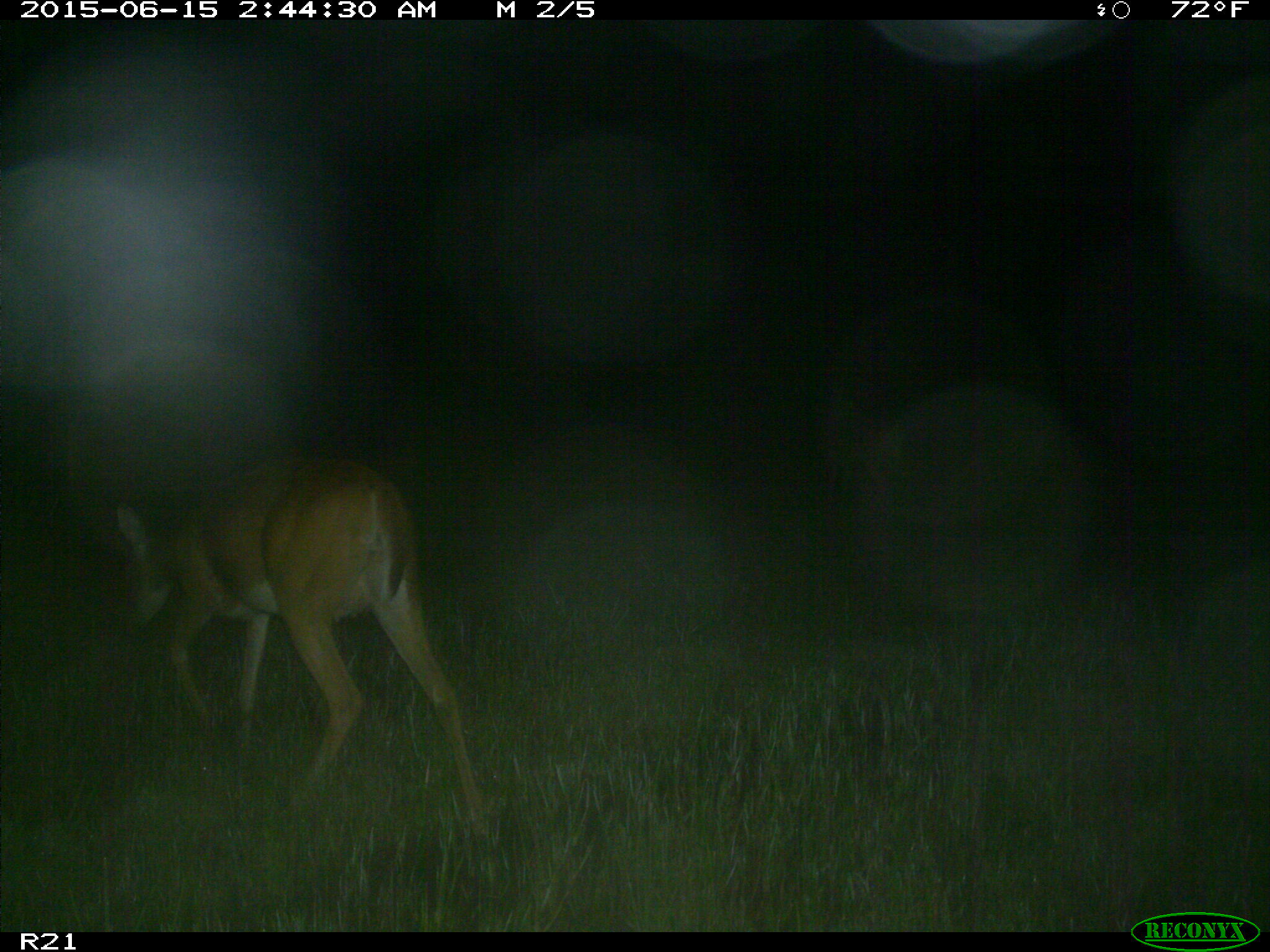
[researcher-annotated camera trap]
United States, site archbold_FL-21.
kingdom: Animalia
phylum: Chordata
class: Mammalia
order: Artiodactyla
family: Cervidae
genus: Odocoileus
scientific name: Odocoileus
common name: deer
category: unidentified deer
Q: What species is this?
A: Unidentified deer (deer) (Odocoileus).